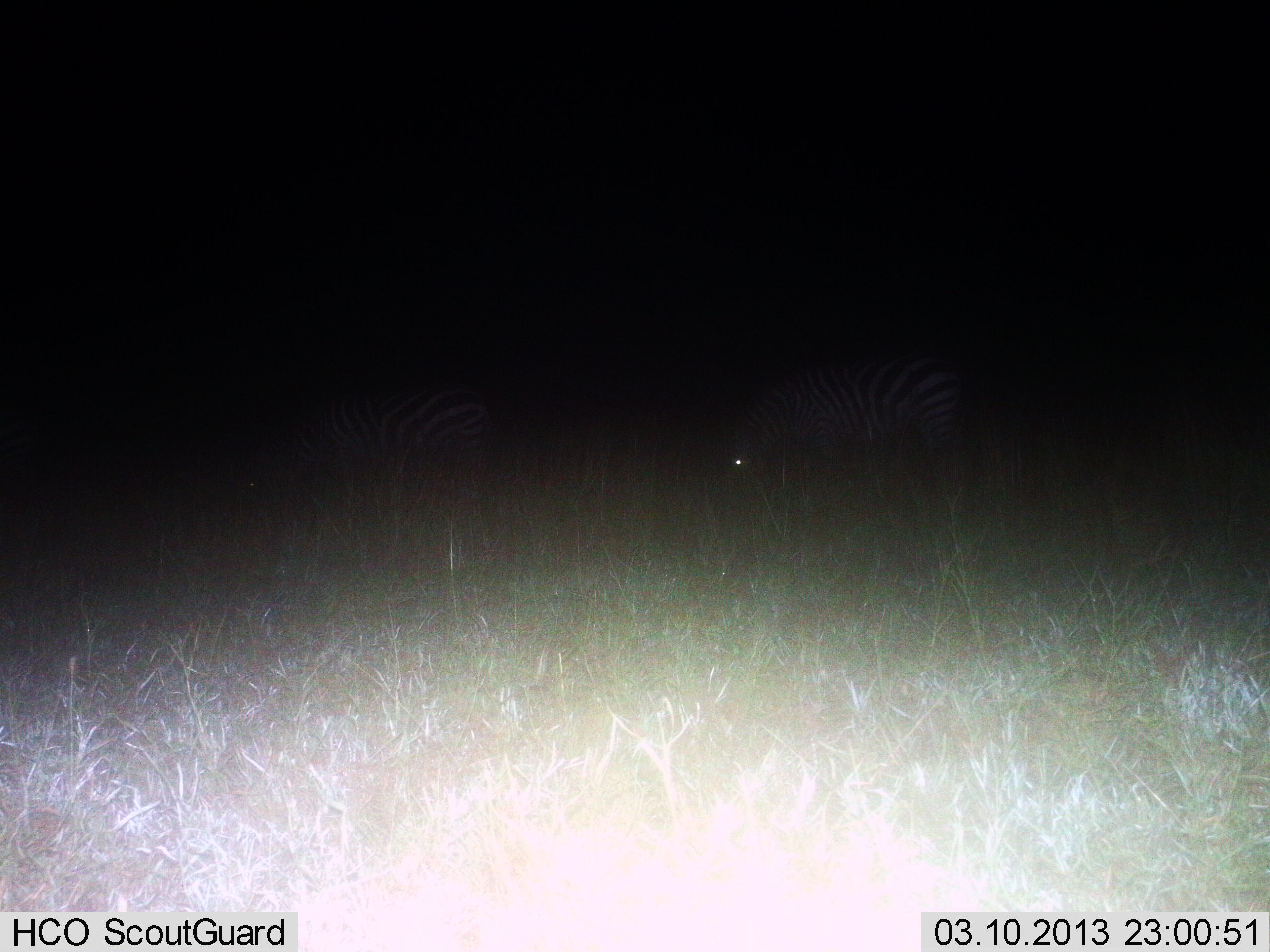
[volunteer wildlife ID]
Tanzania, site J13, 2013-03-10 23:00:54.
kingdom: Animalia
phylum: Chordata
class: Mammalia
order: Perissodactyla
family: Equidae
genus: Equus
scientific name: Equus quagga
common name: plains zebra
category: zebra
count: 2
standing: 53%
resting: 7%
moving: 7%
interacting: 0%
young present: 0%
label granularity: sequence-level